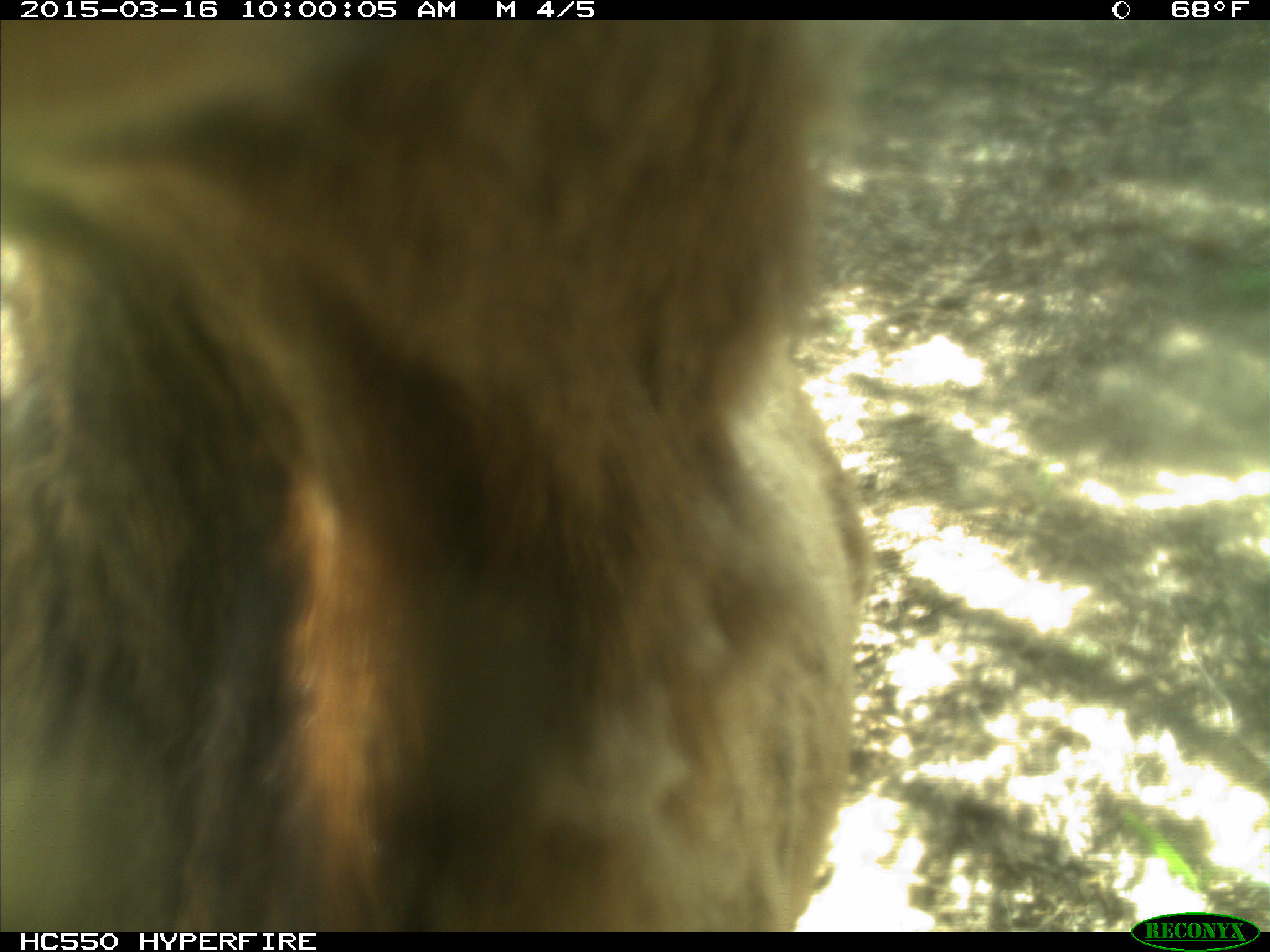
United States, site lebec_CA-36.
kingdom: Animalia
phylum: Chordata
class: Mammalia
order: Artiodactyla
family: Cervidae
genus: Cervus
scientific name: Cervus canadensis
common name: elk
Cervus canadensis (elk).